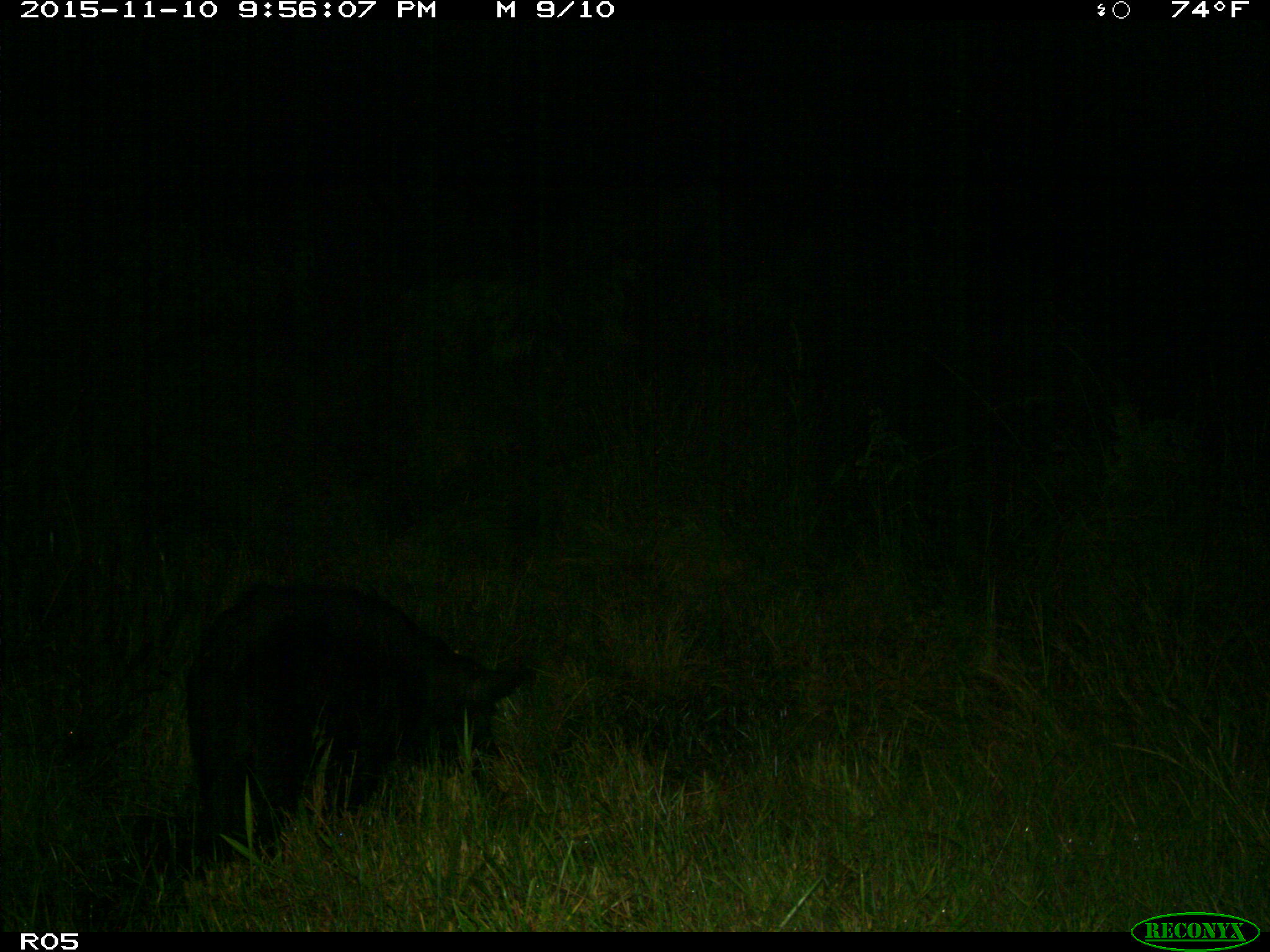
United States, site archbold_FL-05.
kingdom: Animalia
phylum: Chordata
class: Mammalia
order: Artiodactyla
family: Suidae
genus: Sus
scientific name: Sus scrofa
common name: wild boar